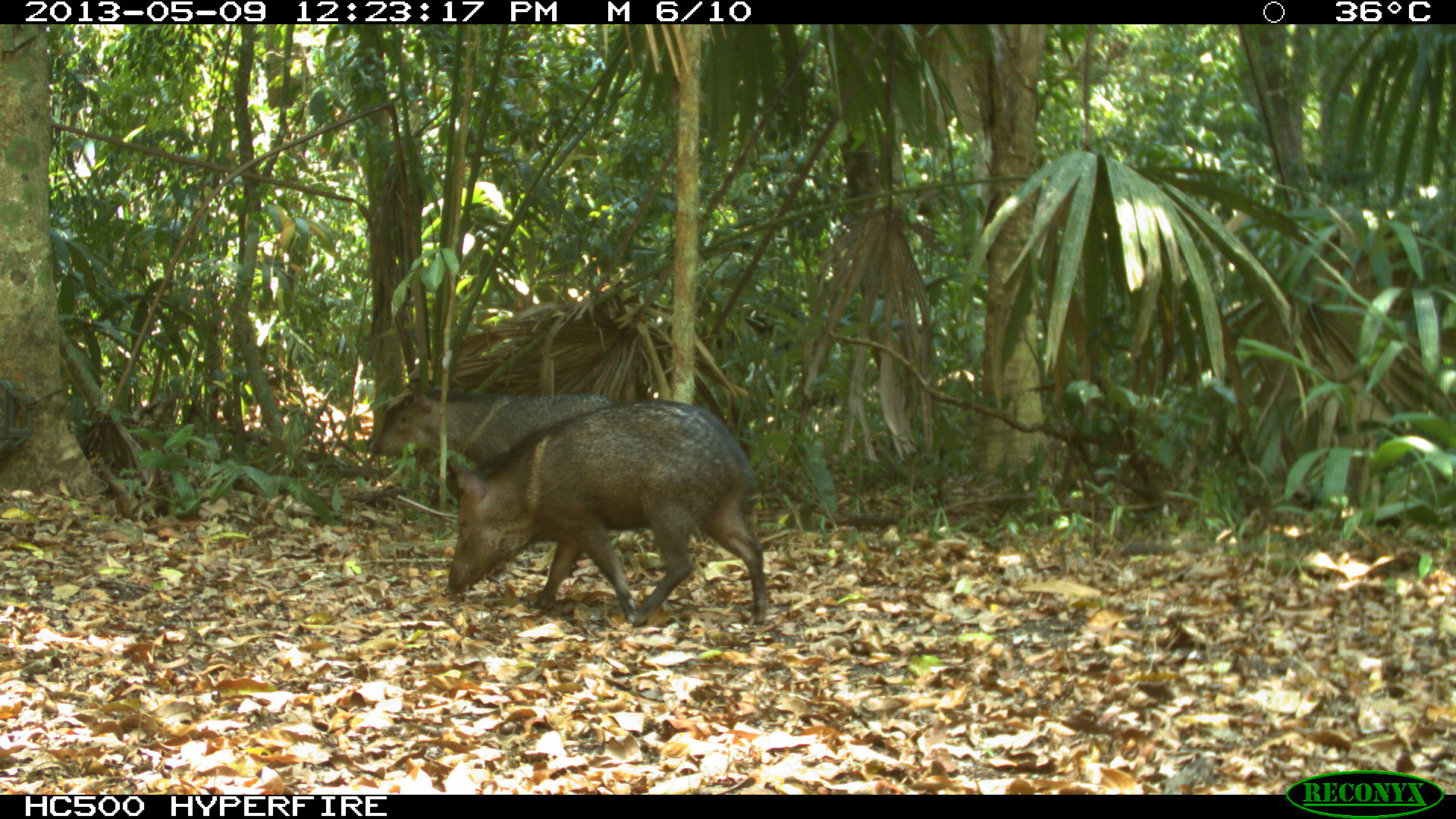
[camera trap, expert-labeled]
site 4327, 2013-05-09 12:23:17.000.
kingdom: Animalia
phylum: Chordata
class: Mammalia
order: Artiodactyla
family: Tayassuidae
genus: Pecari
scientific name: Pecari tajacu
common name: collared peccary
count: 2